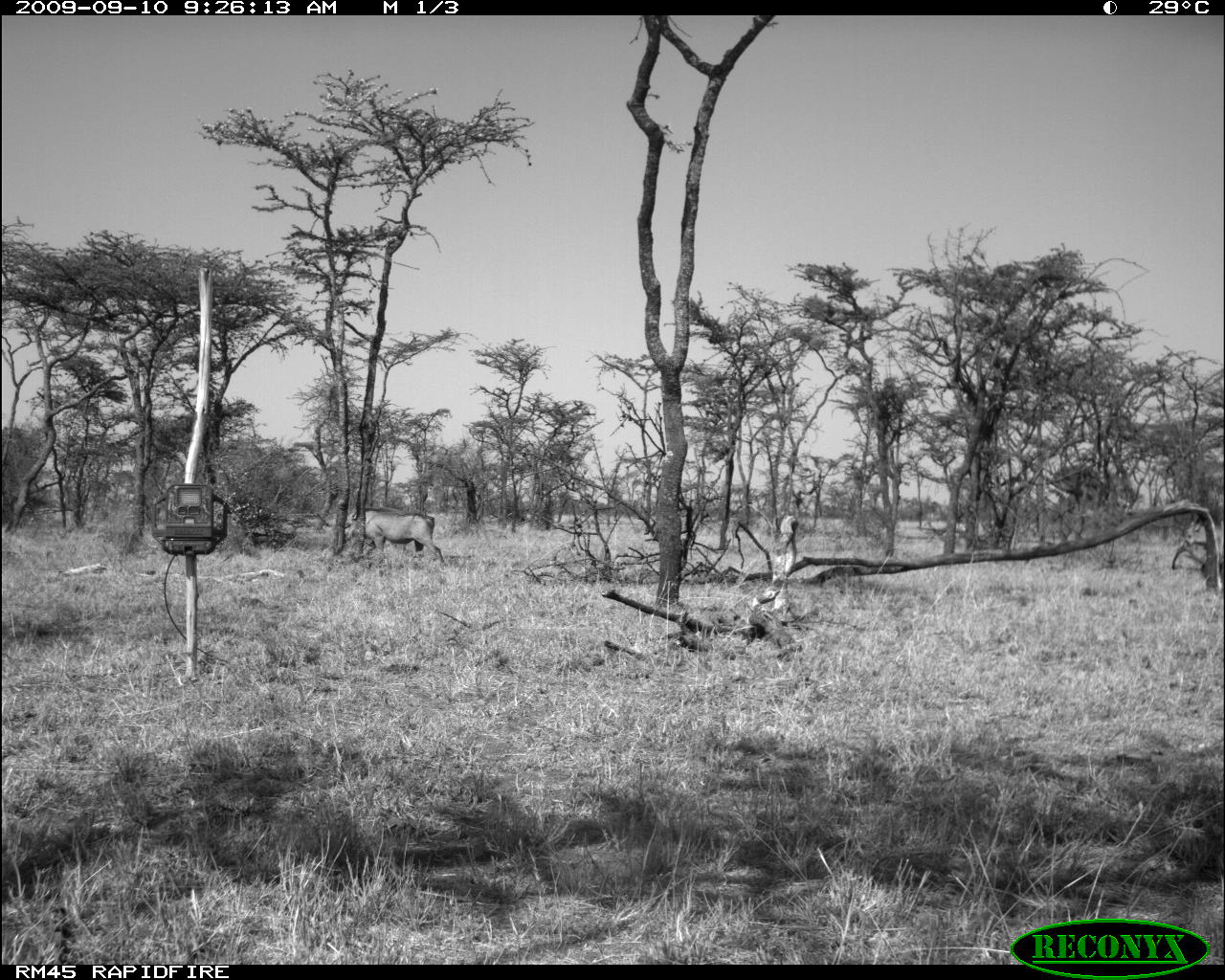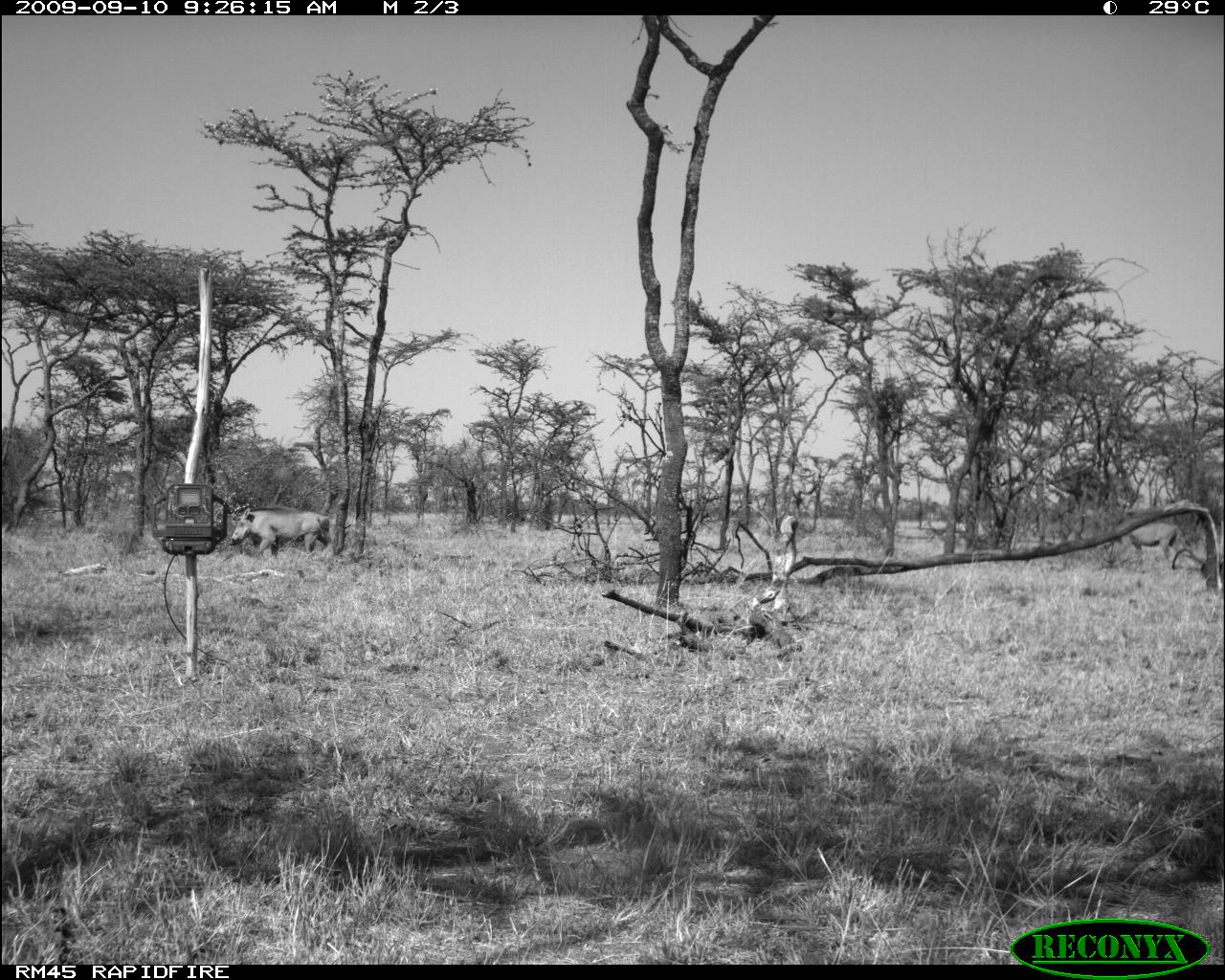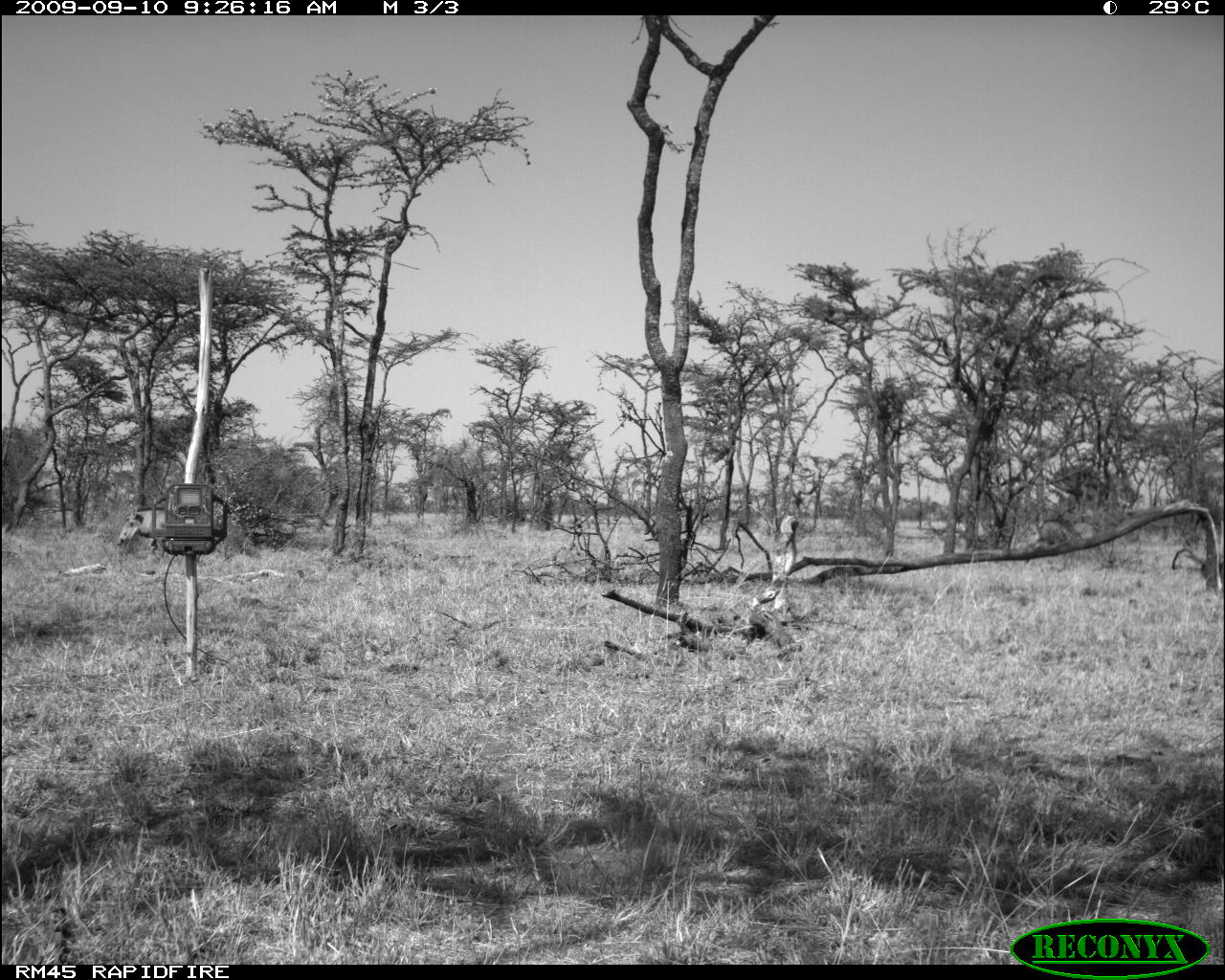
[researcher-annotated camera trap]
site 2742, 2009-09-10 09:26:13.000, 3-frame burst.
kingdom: Animalia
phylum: Chordata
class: Mammalia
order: Artiodactyla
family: Suidae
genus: Phacochoerus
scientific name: Phacochoerus africanus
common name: common warthog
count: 1